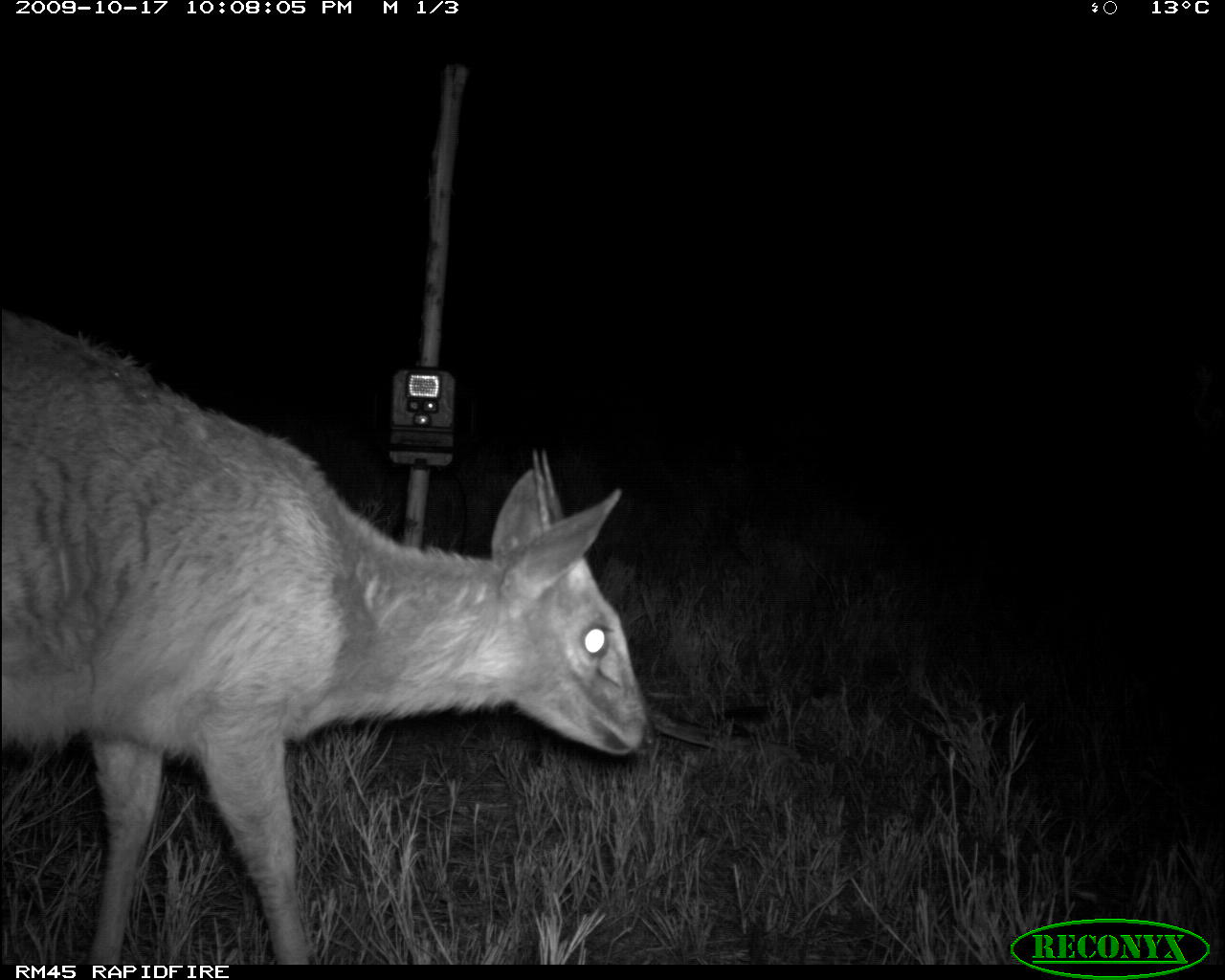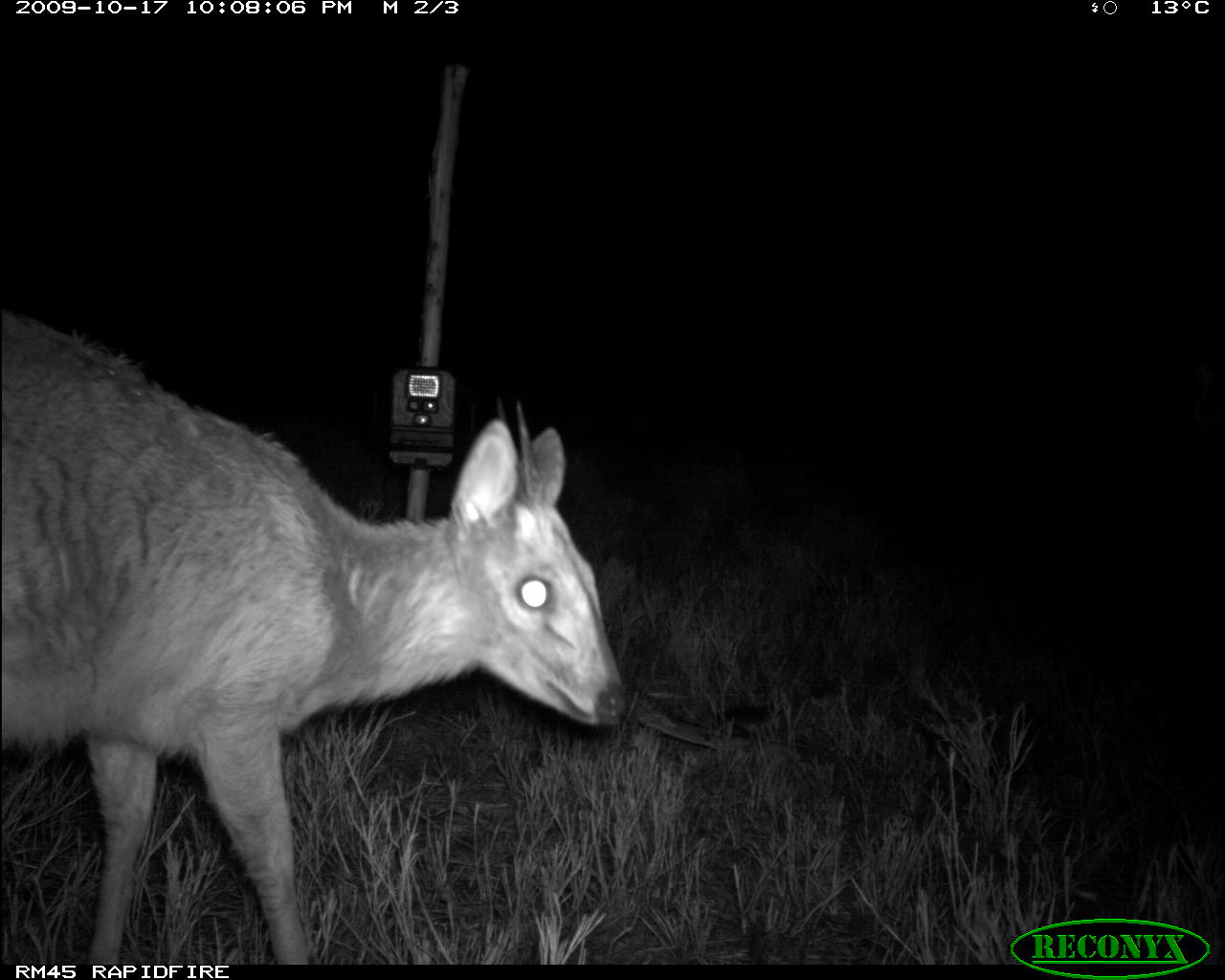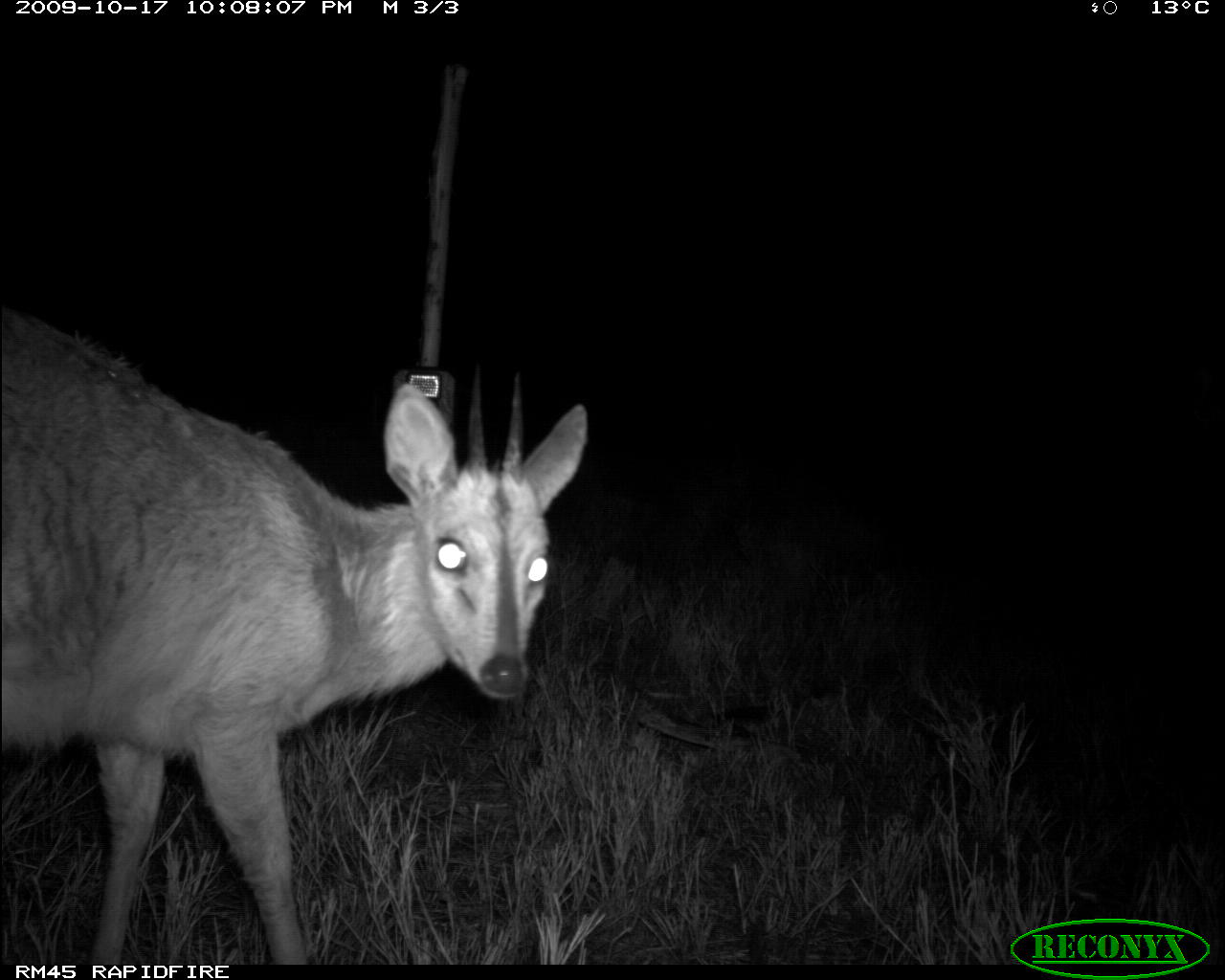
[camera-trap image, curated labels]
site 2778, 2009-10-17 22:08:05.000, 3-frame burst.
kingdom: Animalia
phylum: Chordata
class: Mammalia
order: Artiodactyla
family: Bovidae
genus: Sylvicapra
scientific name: Sylvicapra grimmia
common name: bush duiker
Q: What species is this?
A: Sylvicapra grimmia (bush duiker).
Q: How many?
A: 1.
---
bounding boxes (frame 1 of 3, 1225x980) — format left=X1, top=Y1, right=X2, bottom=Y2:
sylvicapra grimmia: left=2, top=312, right=648, bottom=964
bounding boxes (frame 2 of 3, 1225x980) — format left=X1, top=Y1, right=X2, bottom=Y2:
sylvicapra grimmia: left=2, top=312, right=628, bottom=965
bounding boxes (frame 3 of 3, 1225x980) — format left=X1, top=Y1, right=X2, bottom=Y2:
sylvicapra grimmia: left=0, top=308, right=592, bottom=963